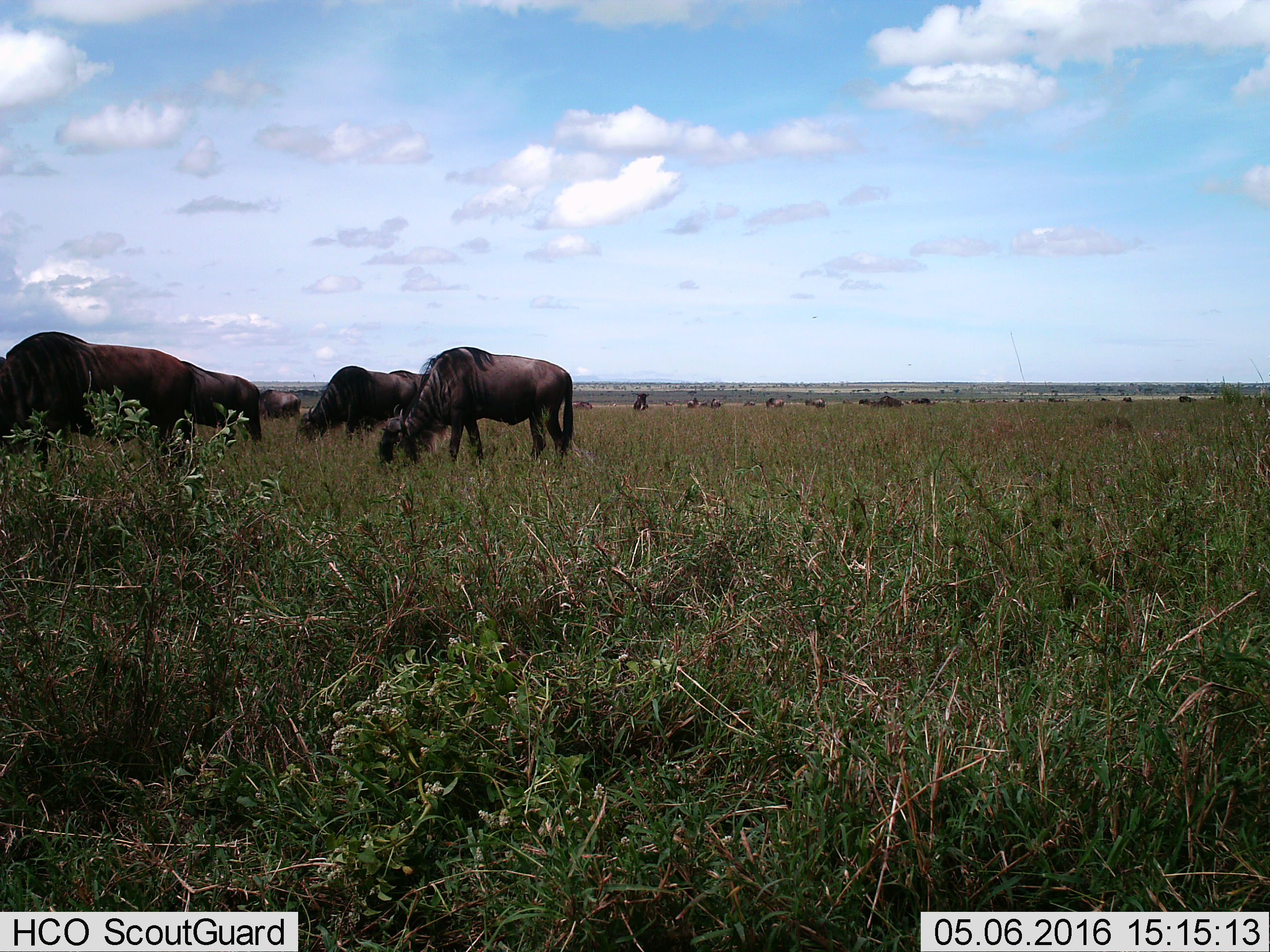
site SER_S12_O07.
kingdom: Animalia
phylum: Chordata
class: Mammalia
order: Artiodactyla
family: Bovidae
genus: Connochaetes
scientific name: Connochaetes taurinus taurinus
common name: blue wildebeest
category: wildebeestblue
Wildebeestblue (blue wildebeest) (Connochaetes taurinus taurinus), count 11-50. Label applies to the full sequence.